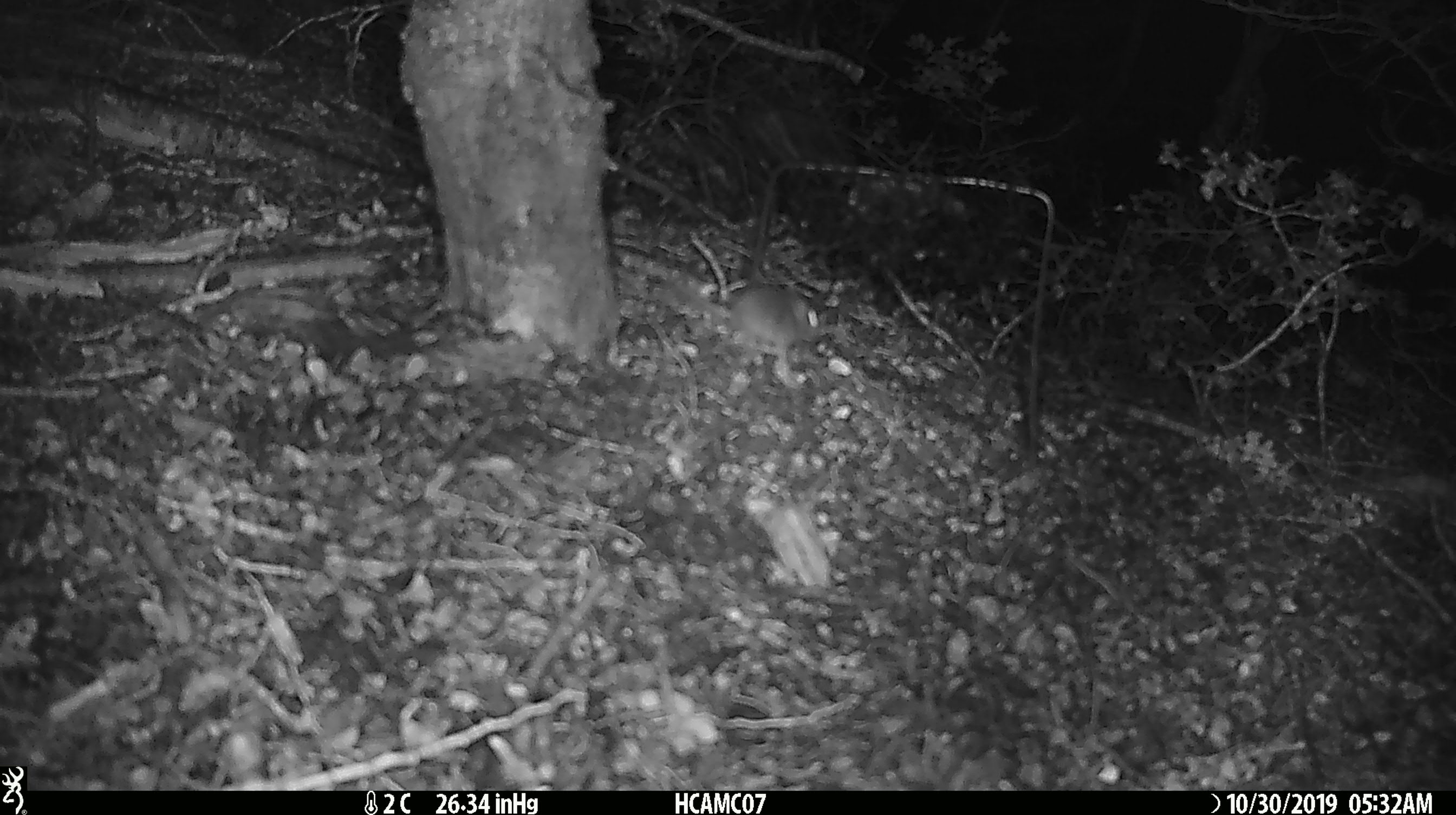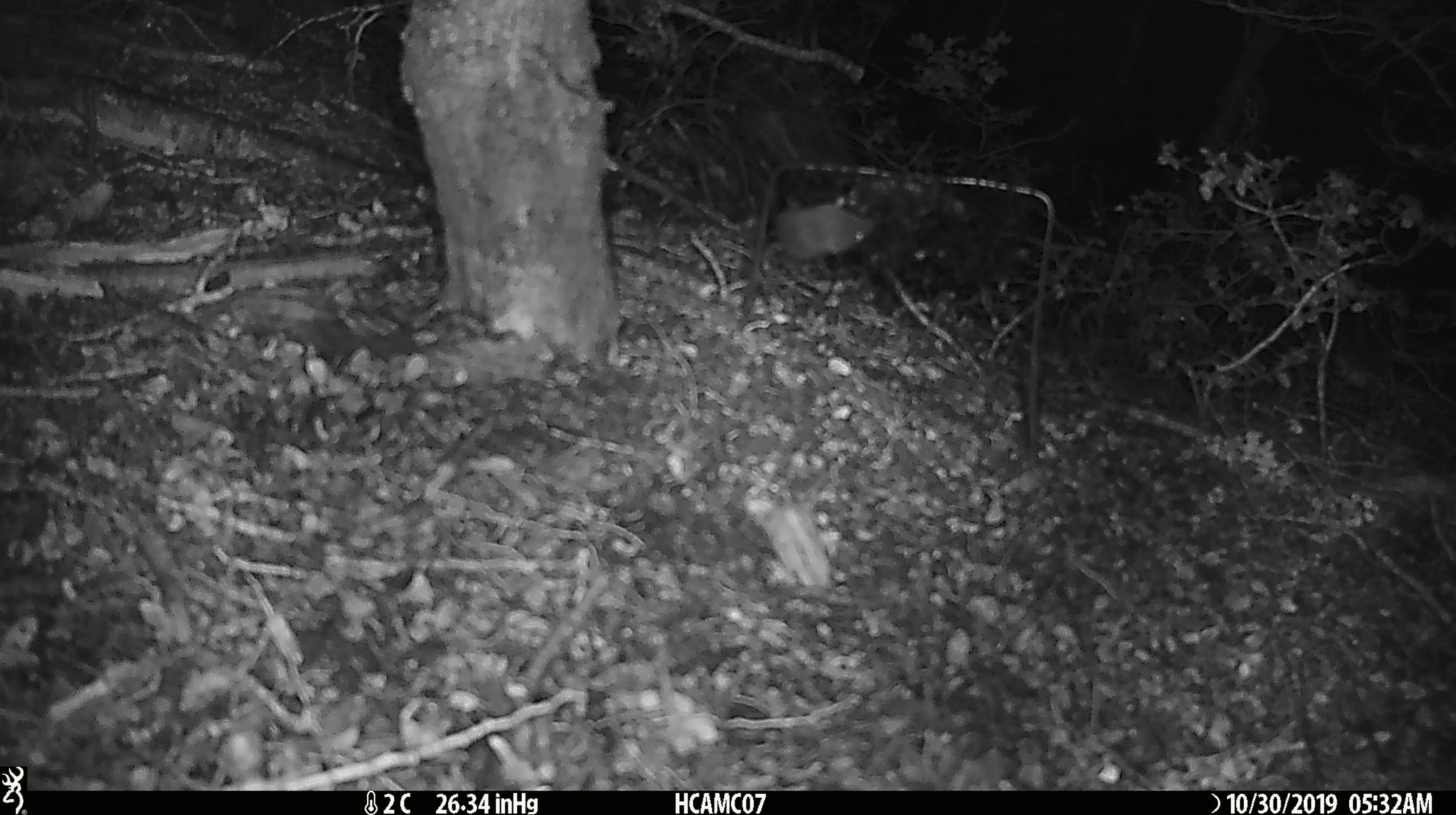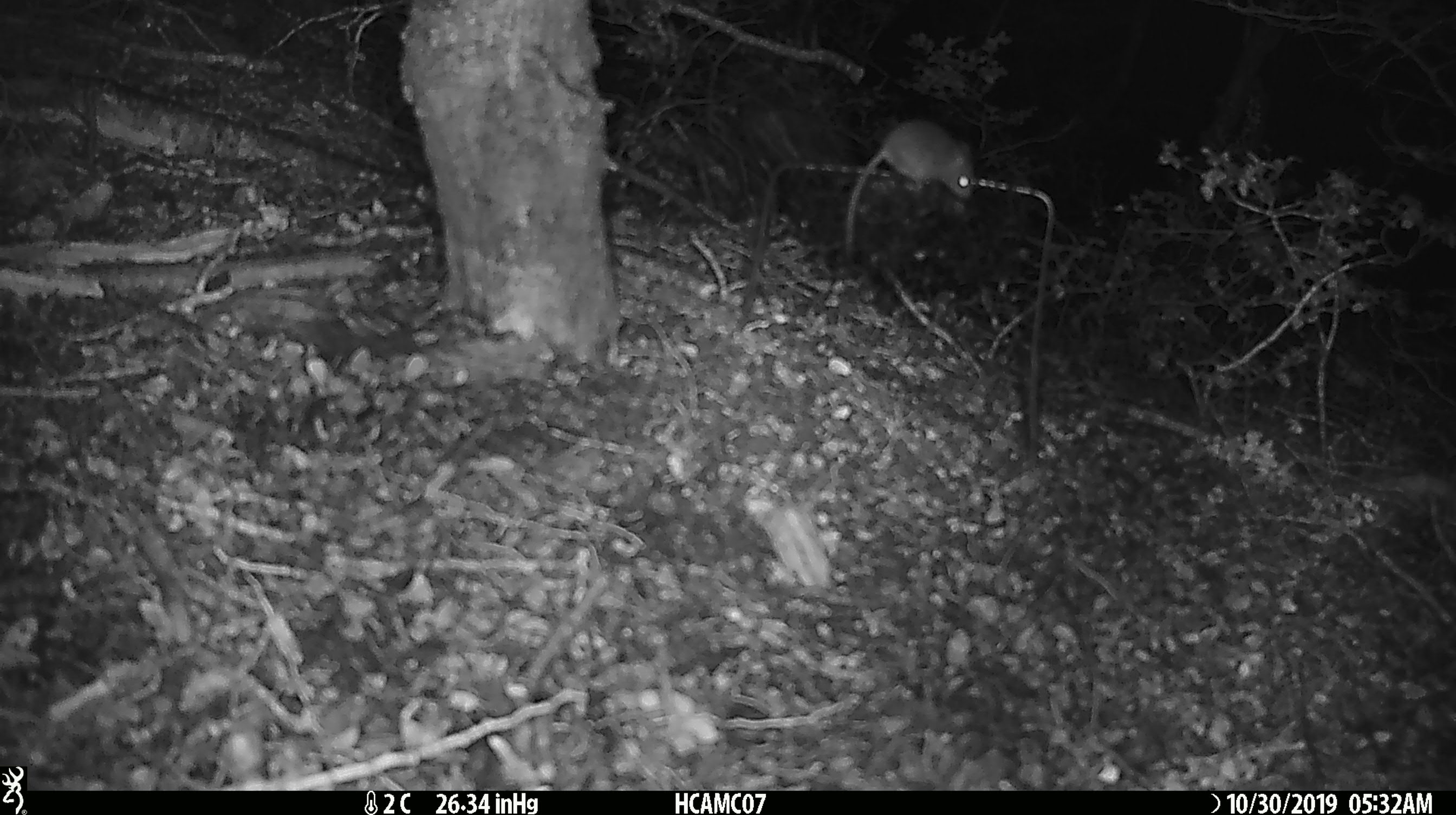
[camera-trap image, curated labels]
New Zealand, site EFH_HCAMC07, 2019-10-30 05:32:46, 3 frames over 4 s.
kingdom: Animalia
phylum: Chordata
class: Mammalia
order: Rodentia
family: Muridae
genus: Mus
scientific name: Mus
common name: mouse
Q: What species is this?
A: Mouse (Mus).